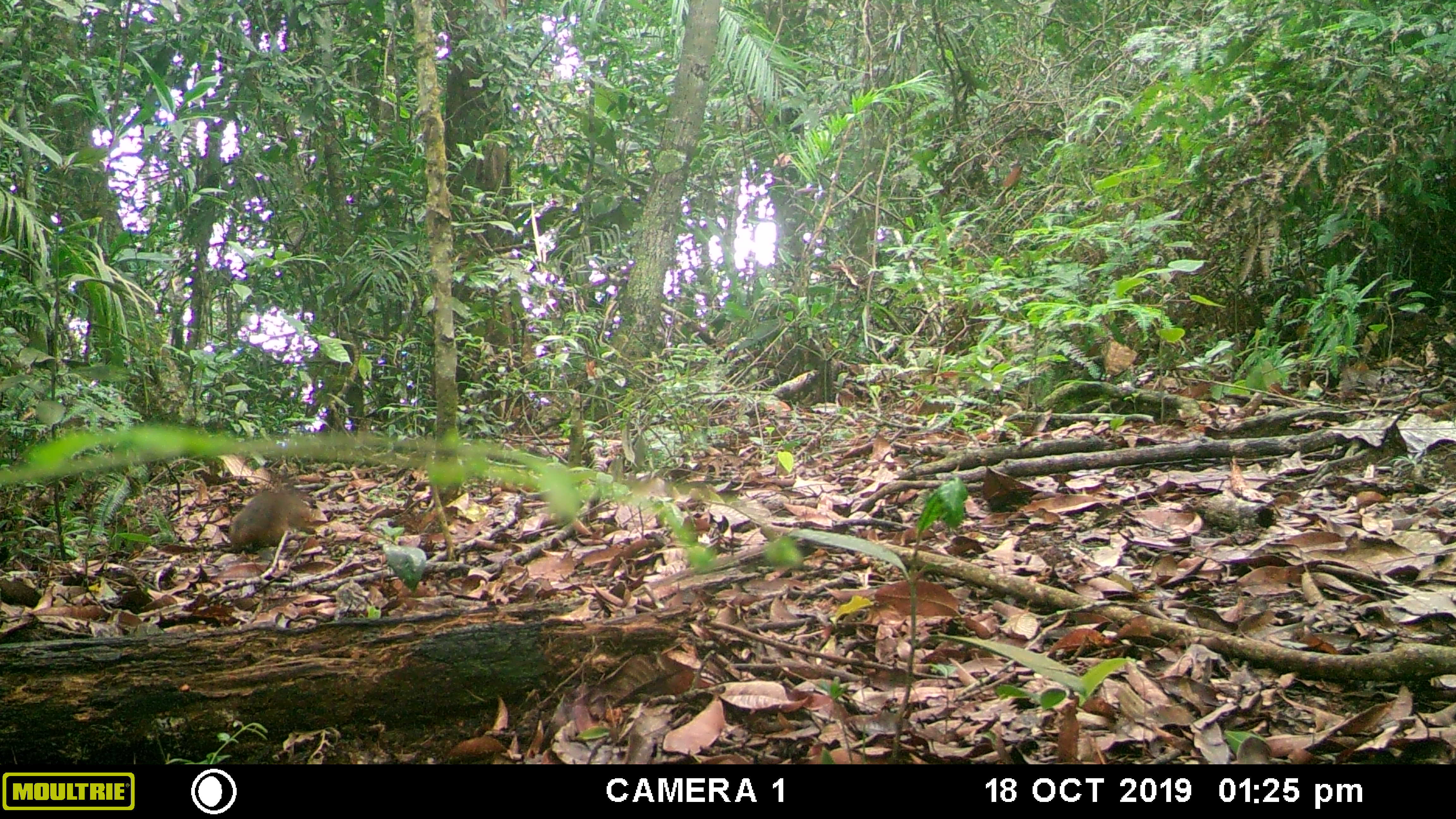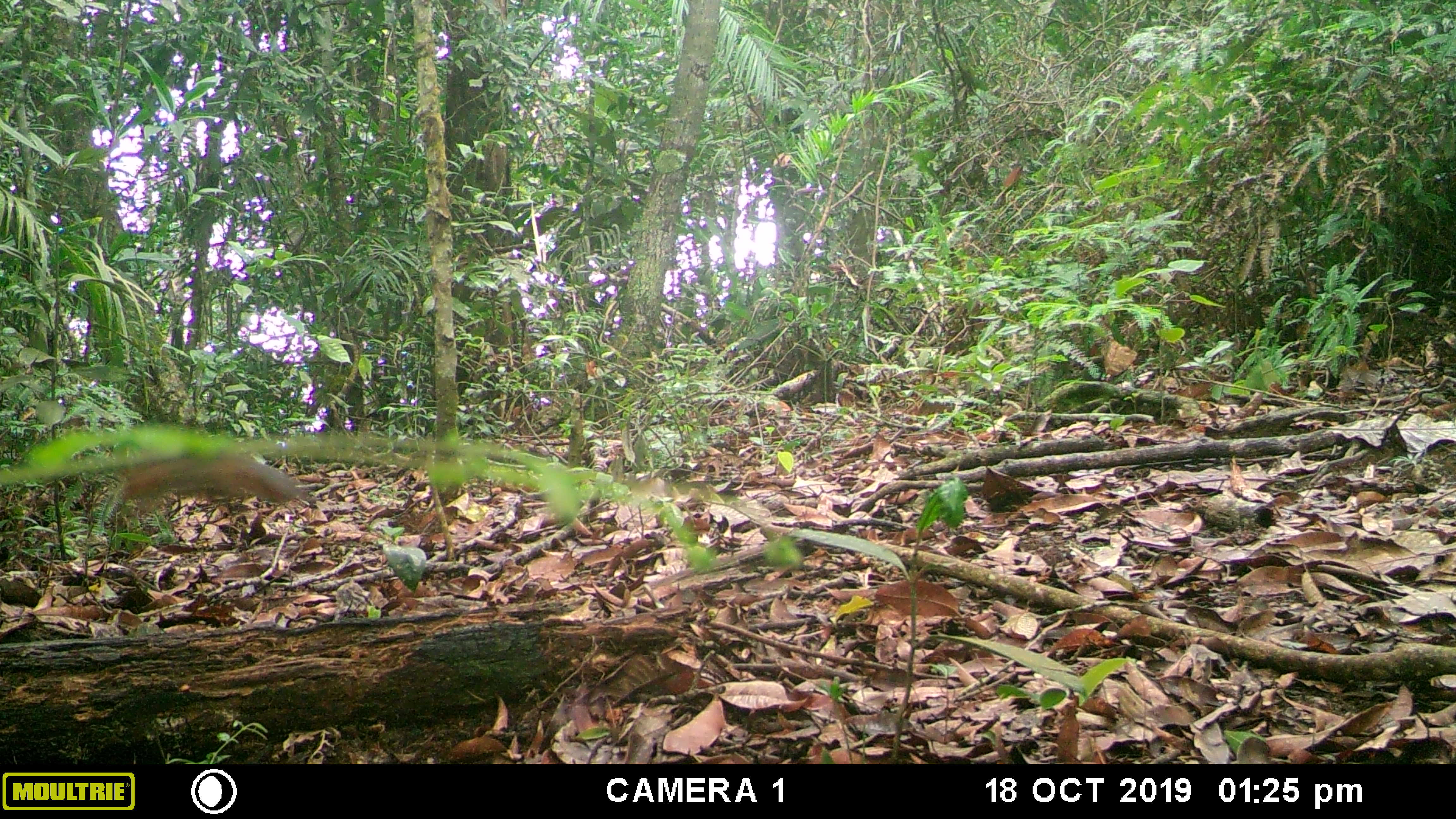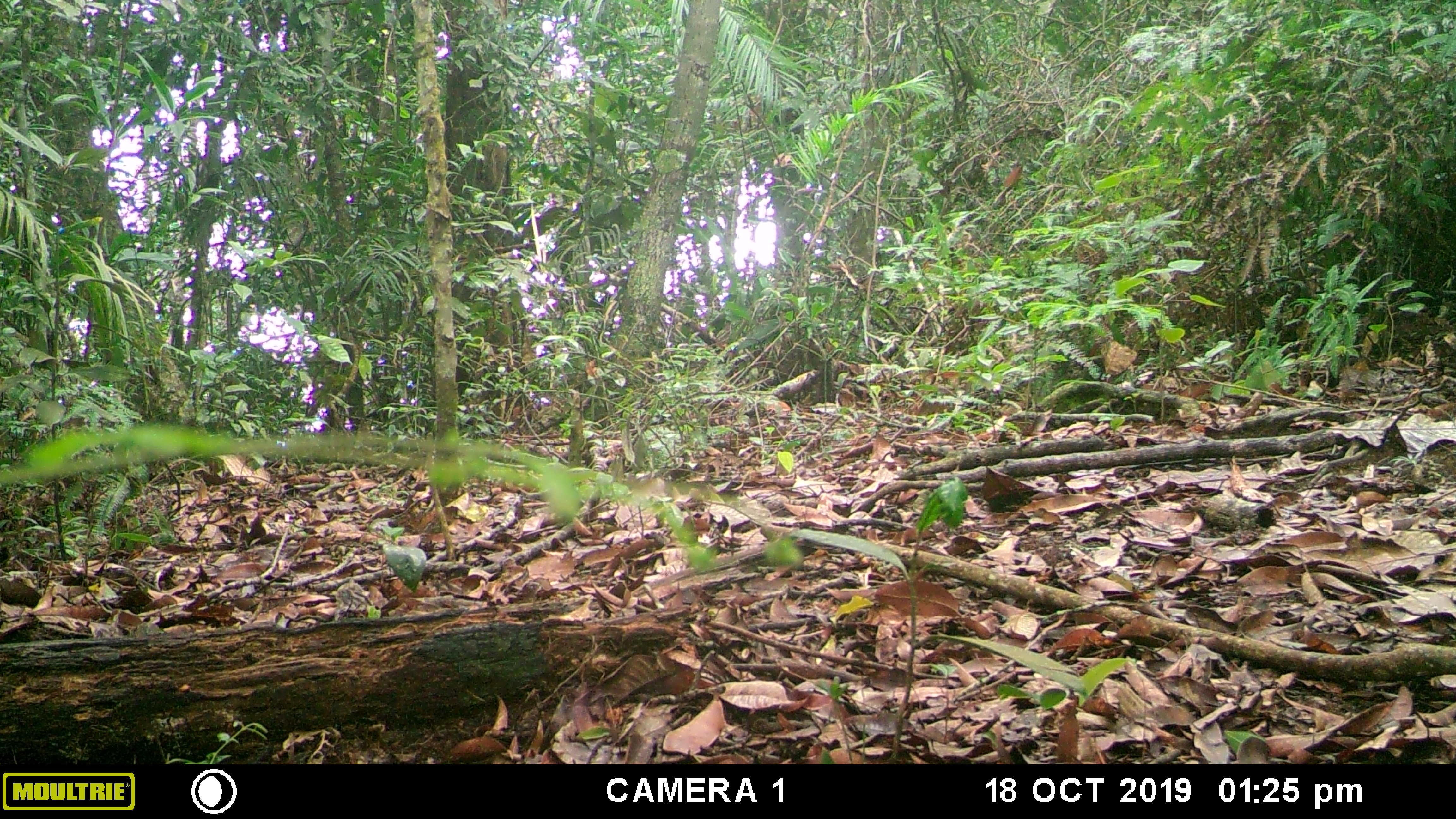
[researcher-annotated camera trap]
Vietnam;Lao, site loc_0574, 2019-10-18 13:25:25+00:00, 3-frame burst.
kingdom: Animalia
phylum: Chordata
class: Mammalia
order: Rodentia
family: Sciuridae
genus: Dremomys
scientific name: Dremomys rufigenis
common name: red-cheeked squirrel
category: red cheeked squirrel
Red cheeked squirrel (red-cheeked squirrel) (Dremomys rufigenis). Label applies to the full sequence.